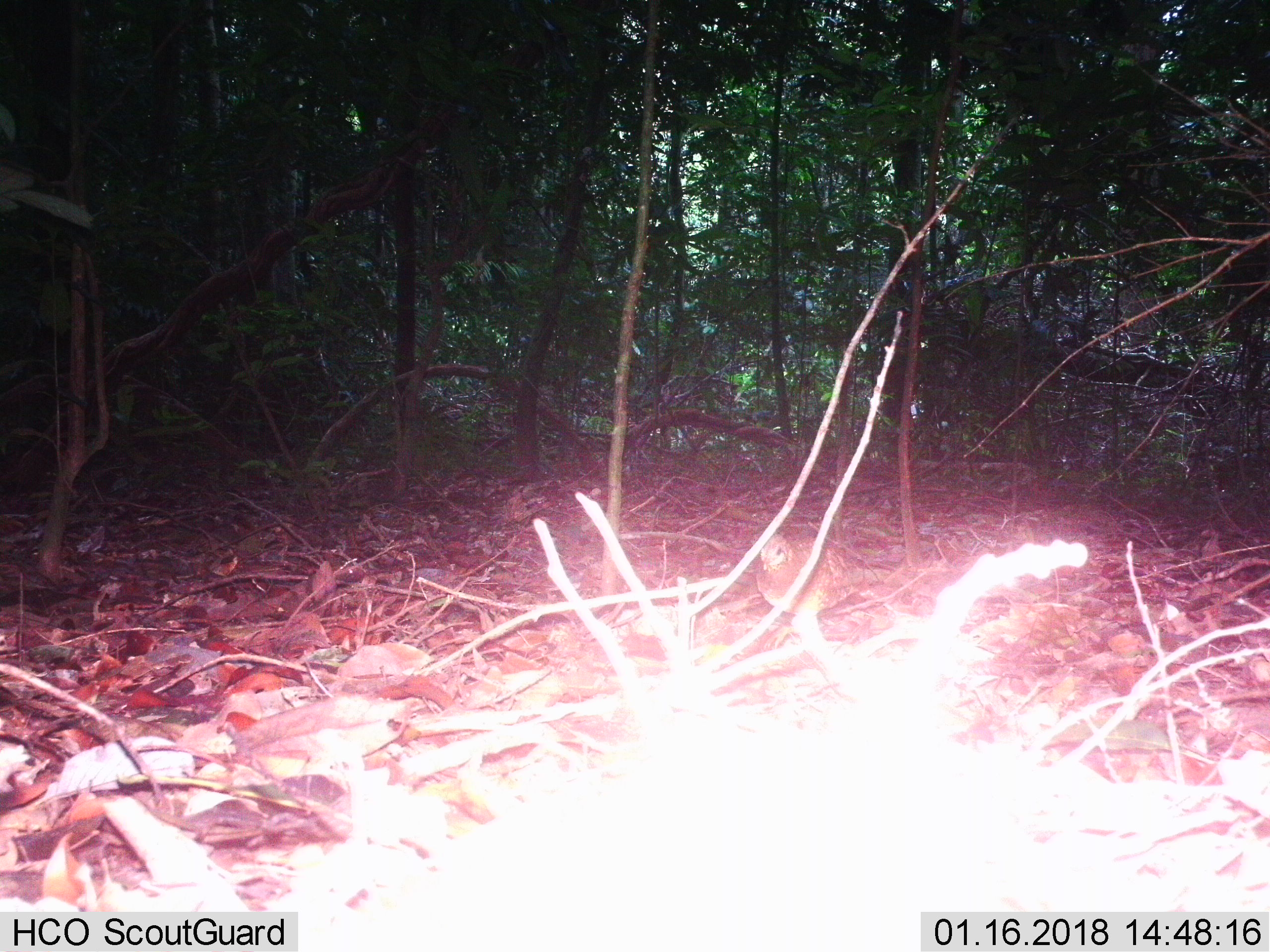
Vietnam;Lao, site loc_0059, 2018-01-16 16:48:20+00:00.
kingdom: Animalia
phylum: Chordata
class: Aves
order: Galliformes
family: Phasianidae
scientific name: Phasianidae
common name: partridge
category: unidentified partridge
Unidentified partridge (partridge) (Phasianidae). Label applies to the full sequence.